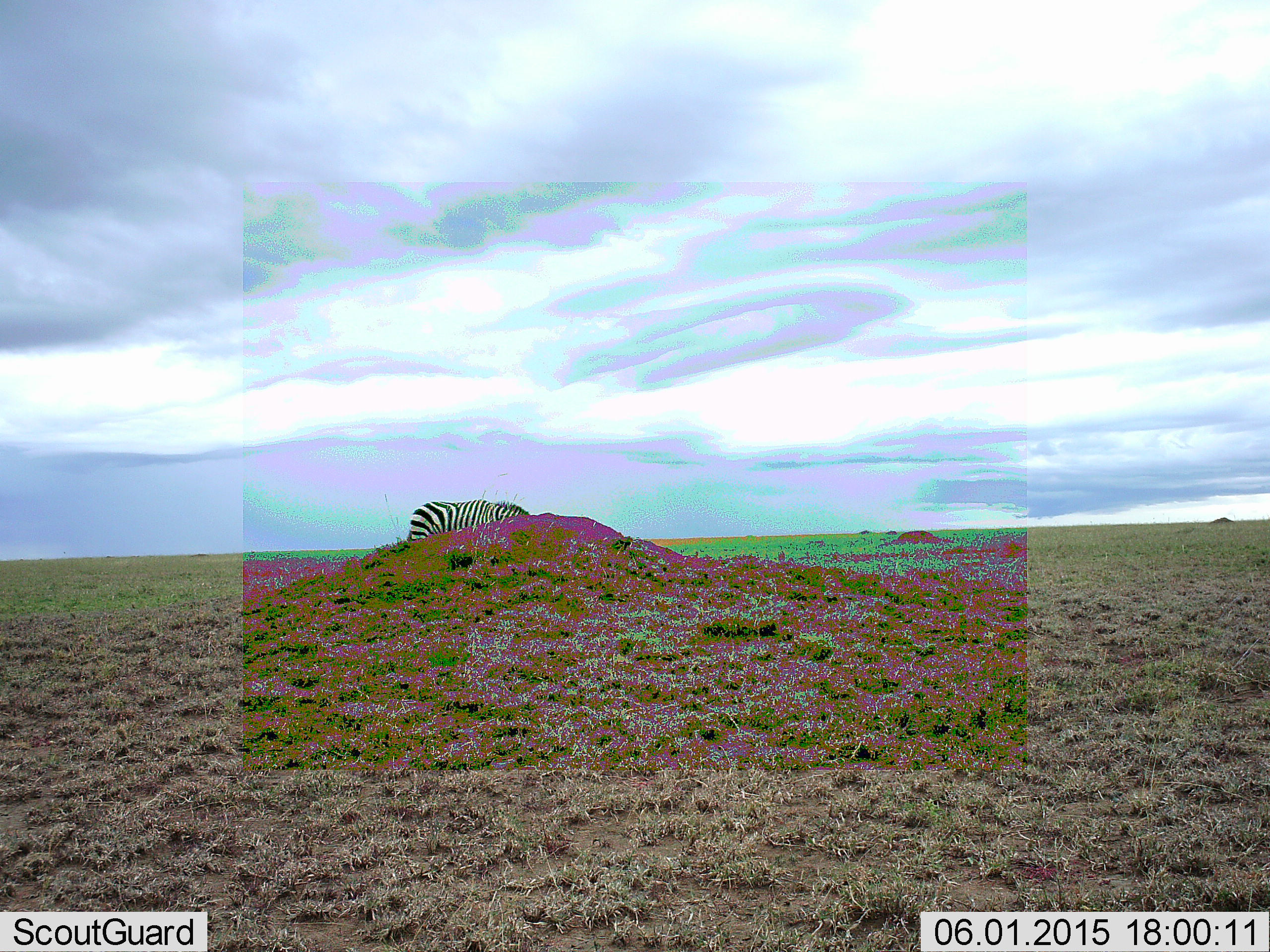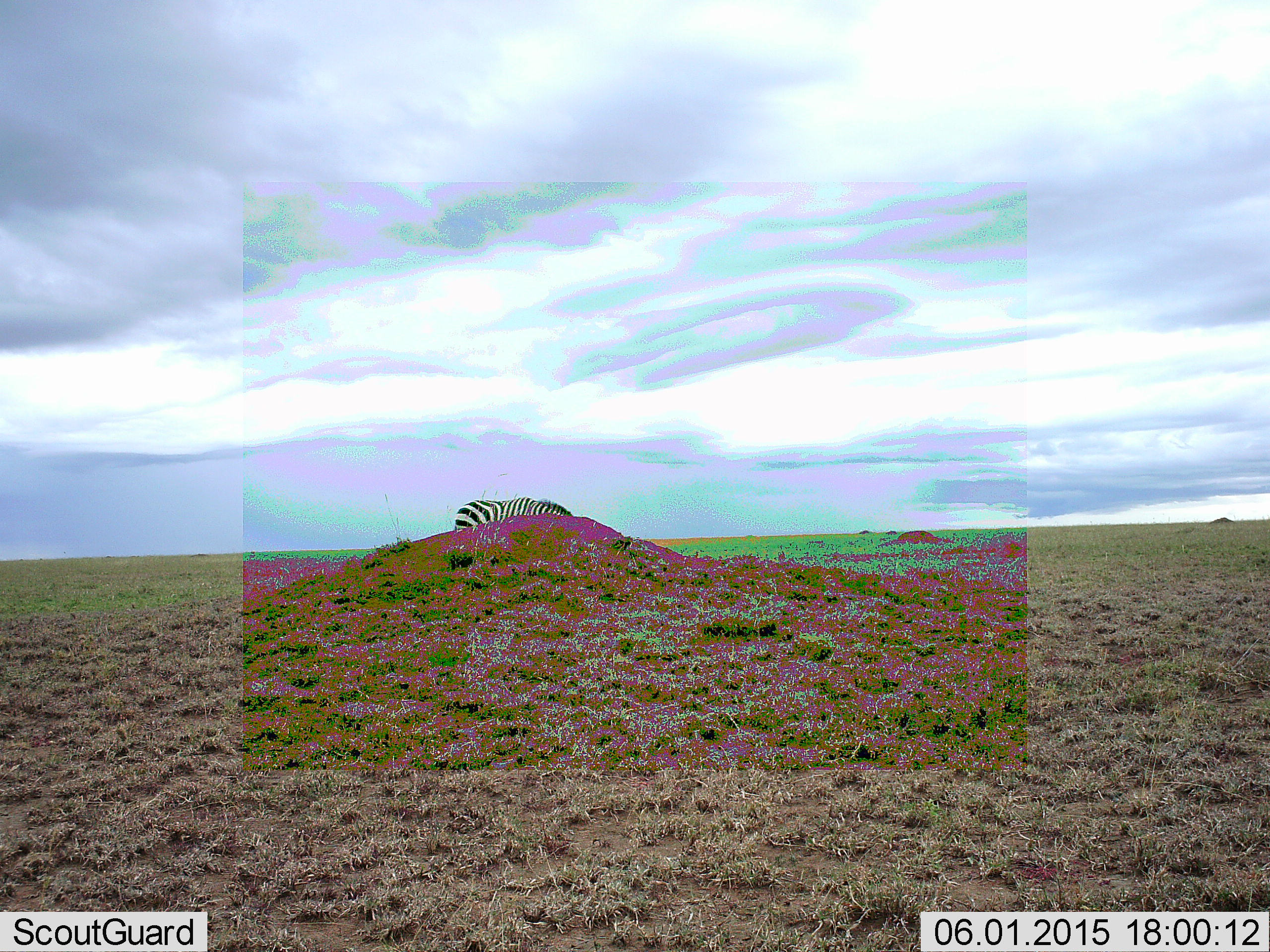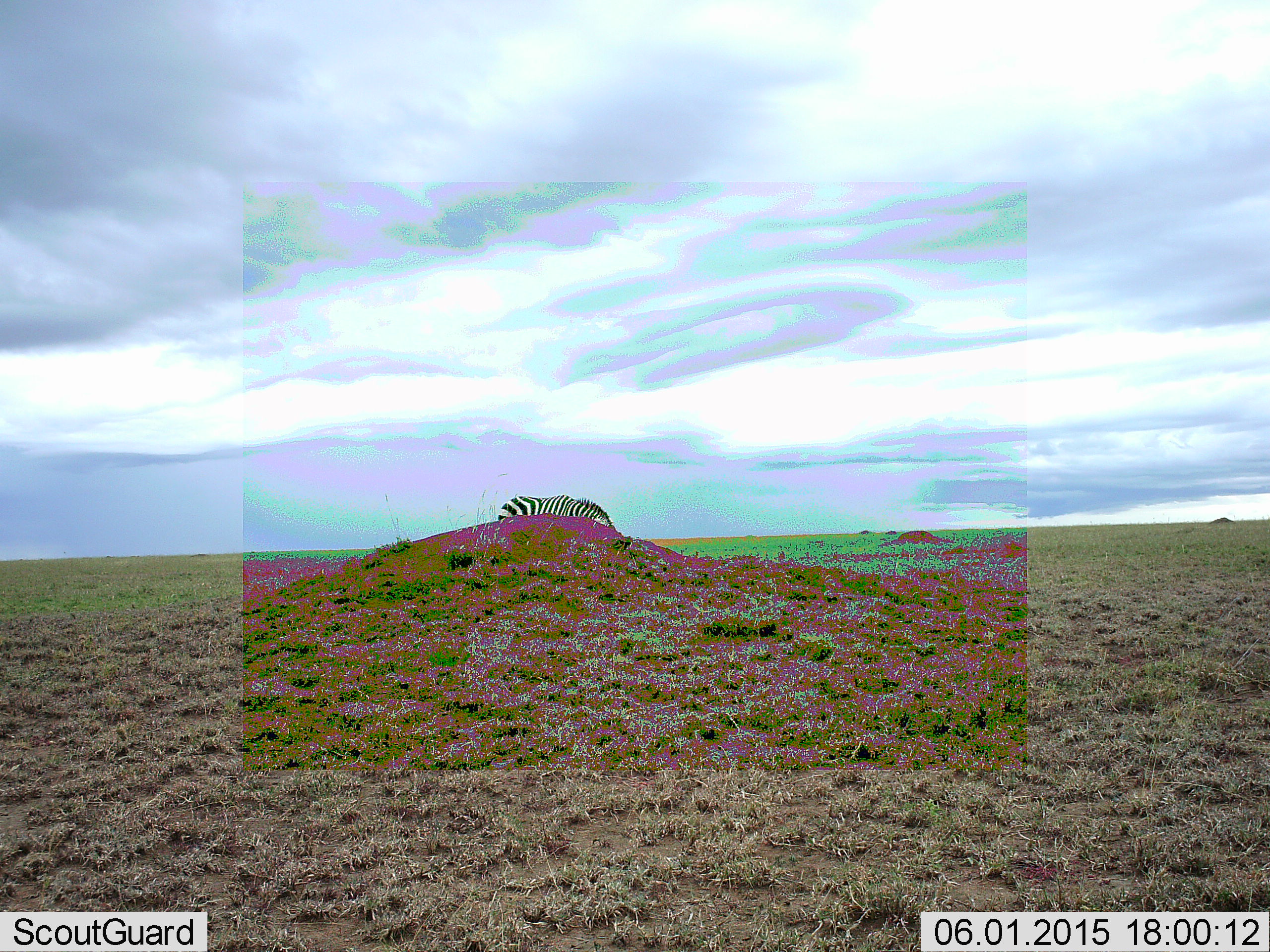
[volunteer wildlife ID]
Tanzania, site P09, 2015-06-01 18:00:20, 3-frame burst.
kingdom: Animalia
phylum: Chordata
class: Mammalia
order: Perissodactyla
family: Equidae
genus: Equus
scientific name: Equus quagga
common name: plains zebra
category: zebra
Zebra (plains zebra) (Equus quagga), count 1. Behavior (volunteer vote fractions): standing 30%, resting 0%, moving 70%, interacting 0%. Young present (vote fraction): 0%. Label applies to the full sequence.